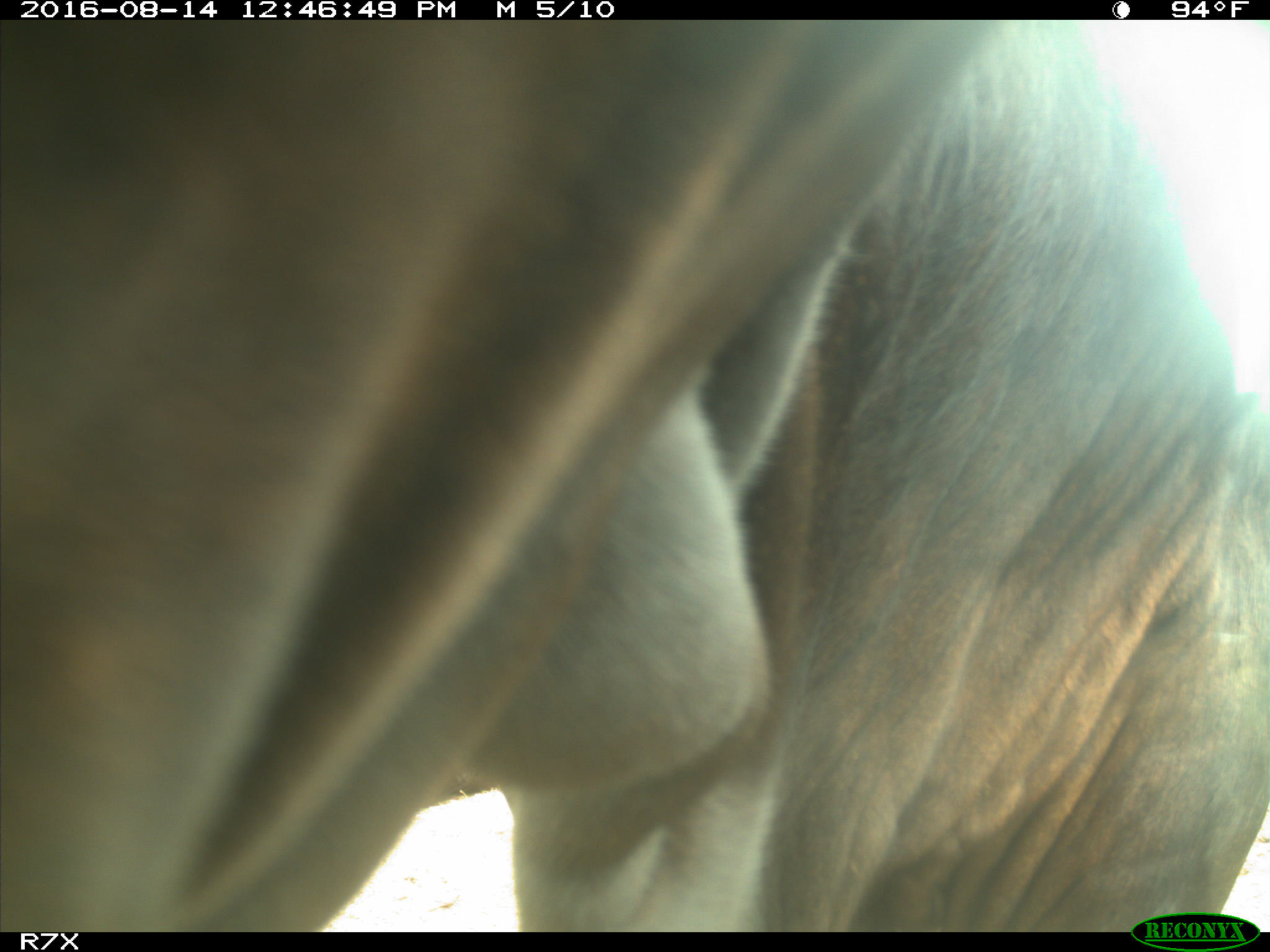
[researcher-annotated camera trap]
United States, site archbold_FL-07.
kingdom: Animalia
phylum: Chordata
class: Mammalia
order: Artiodactyla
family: Bovidae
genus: Bos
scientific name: Bos taurus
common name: domestic cow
Bos taurus (domestic cow).